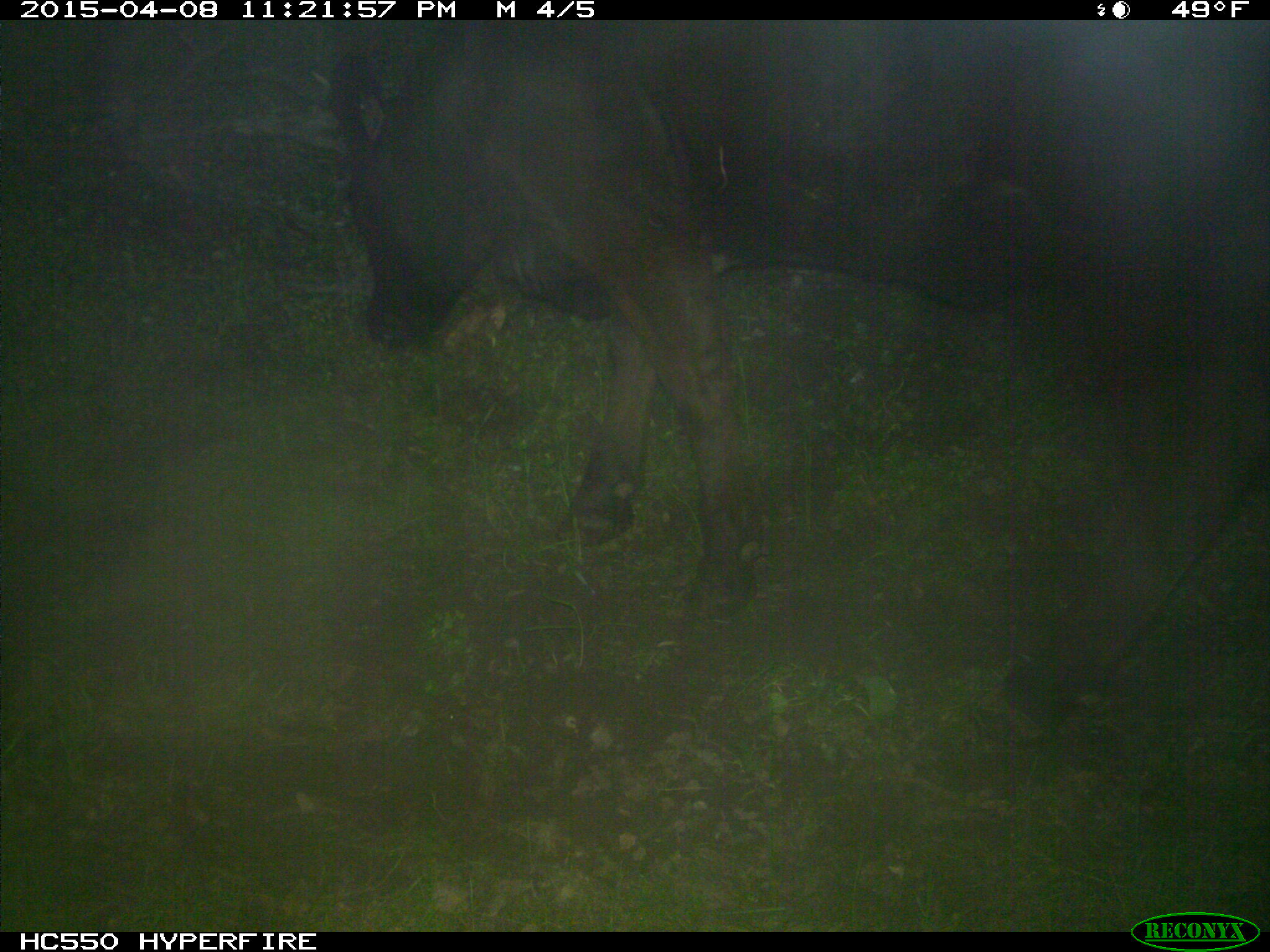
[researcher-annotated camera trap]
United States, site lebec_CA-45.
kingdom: Animalia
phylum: Chordata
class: Mammalia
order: Artiodactyla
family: Bovidae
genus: Bos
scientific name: Bos taurus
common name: domestic cow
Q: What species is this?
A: Bos taurus (domestic cow).